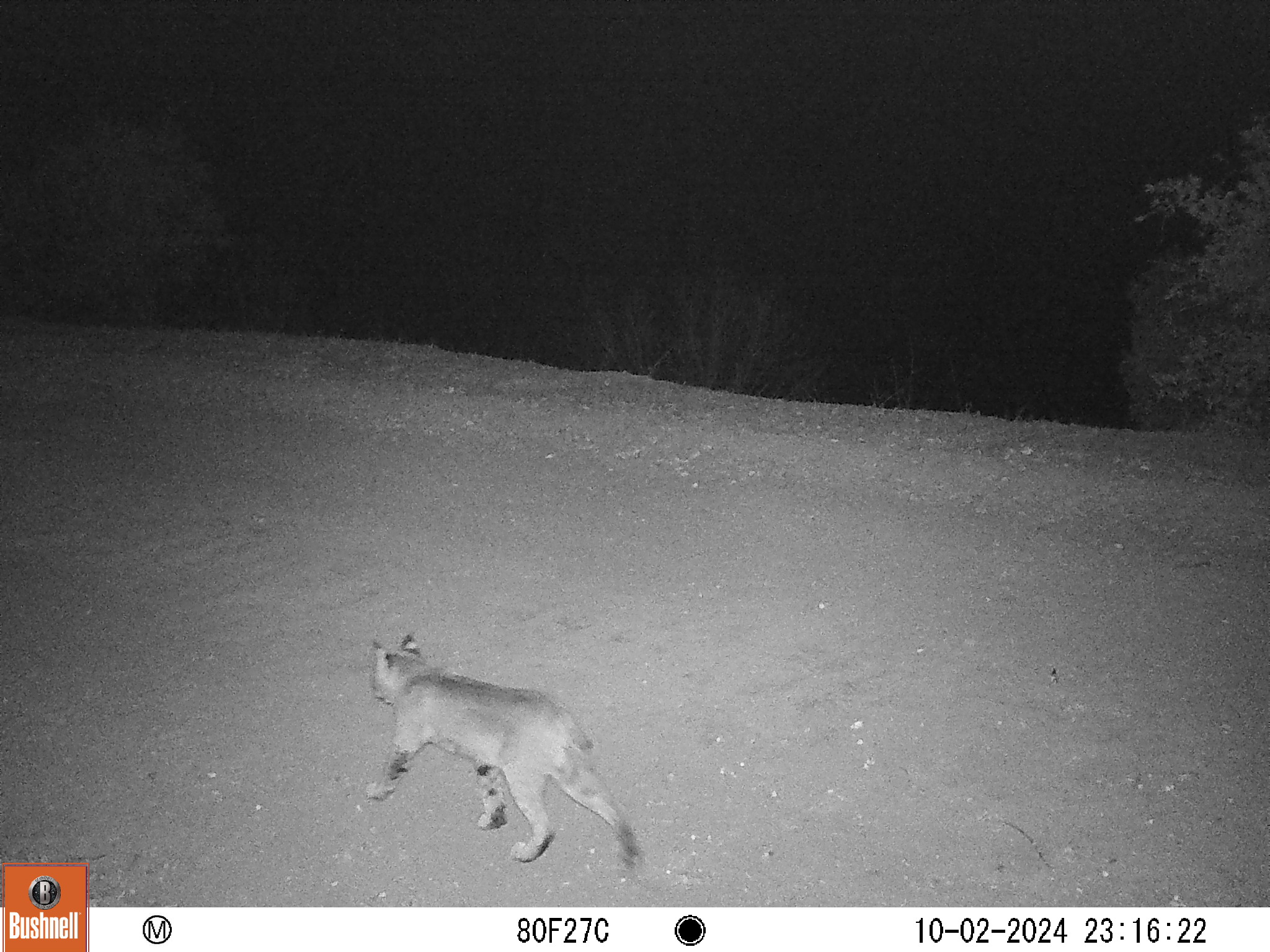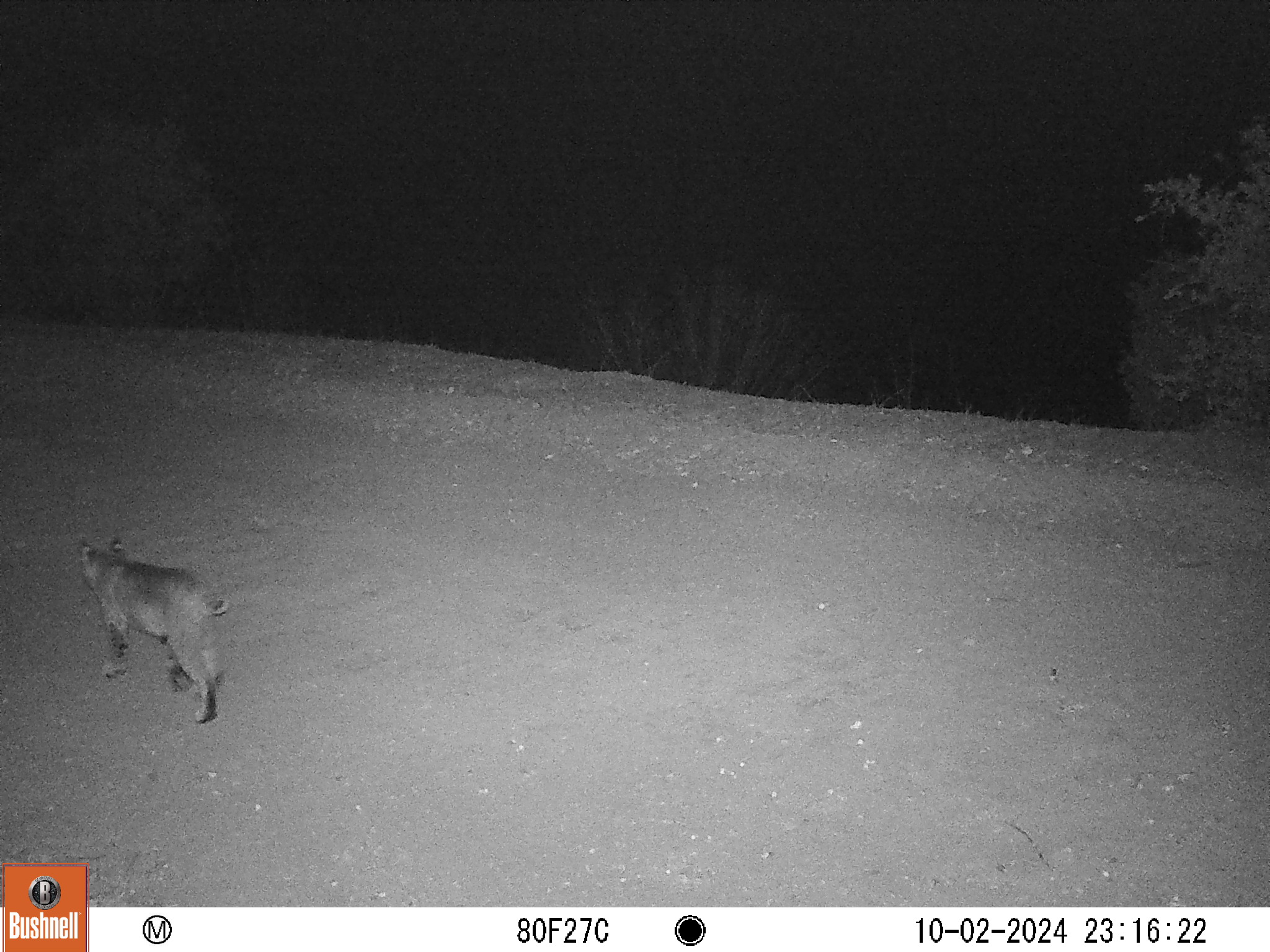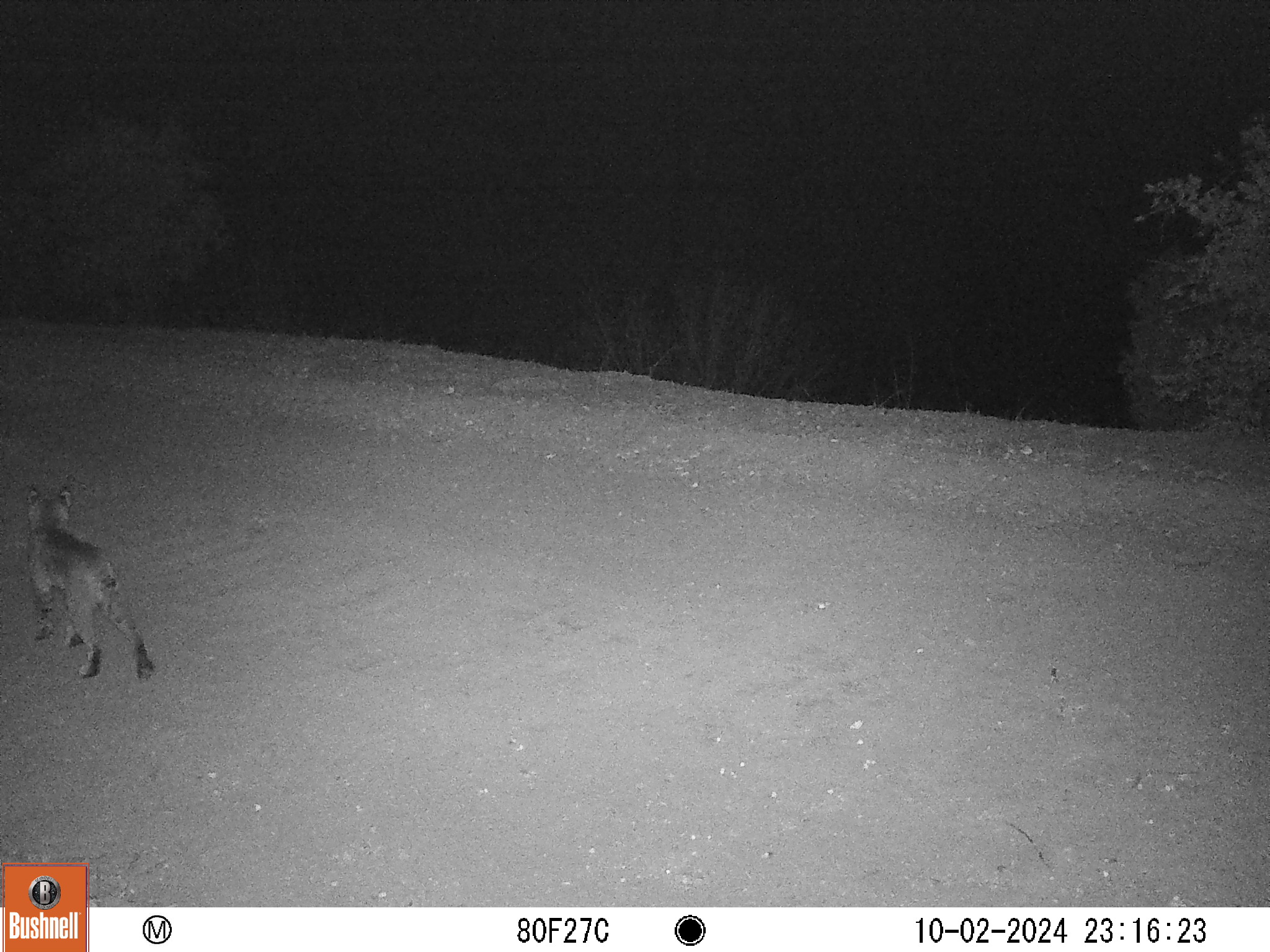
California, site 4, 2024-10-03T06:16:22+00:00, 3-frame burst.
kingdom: Animalia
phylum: Chordata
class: Mammalia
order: Carnivora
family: Felidae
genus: Lynx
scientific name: Lynx rufus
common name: bobcat